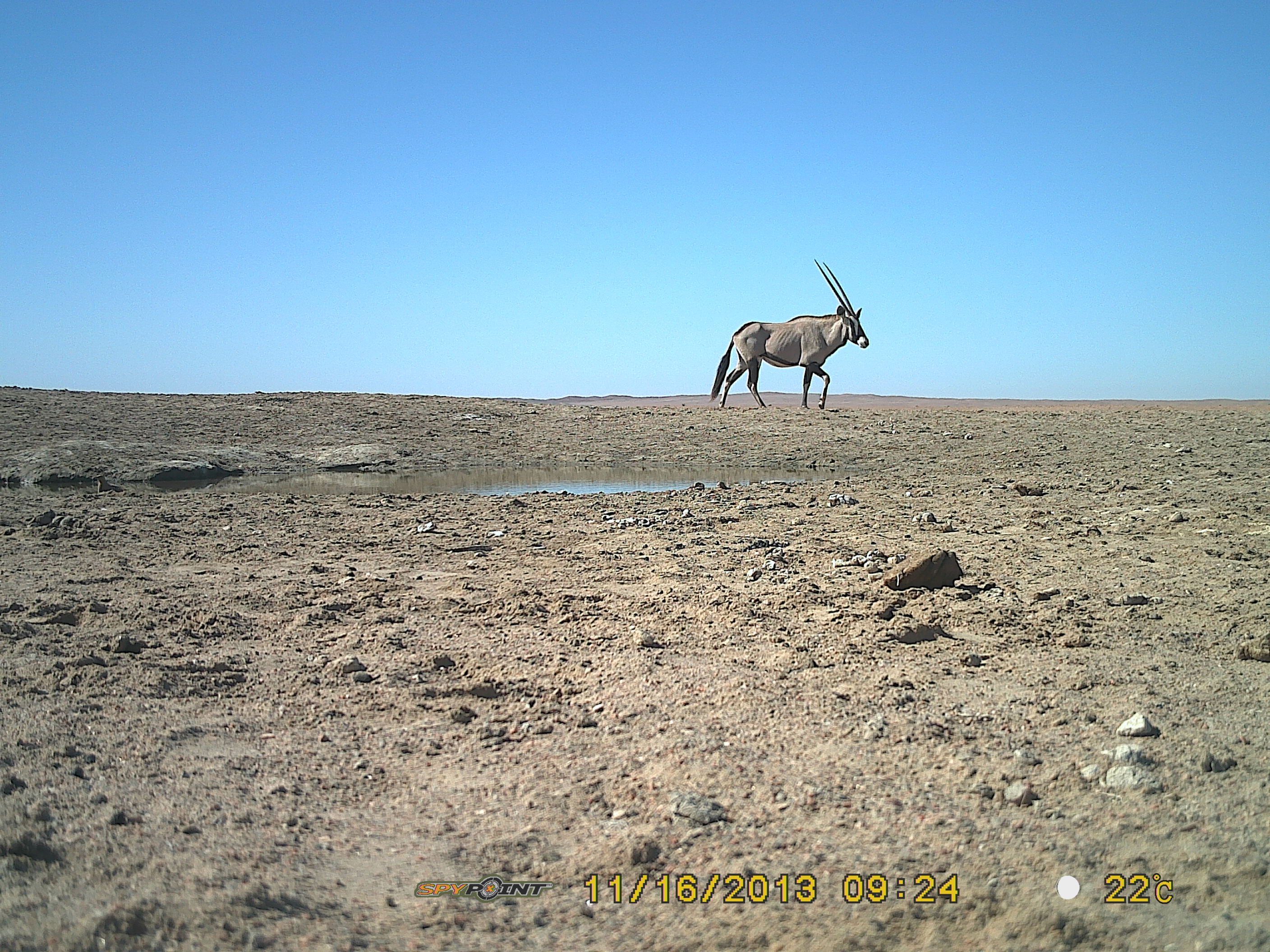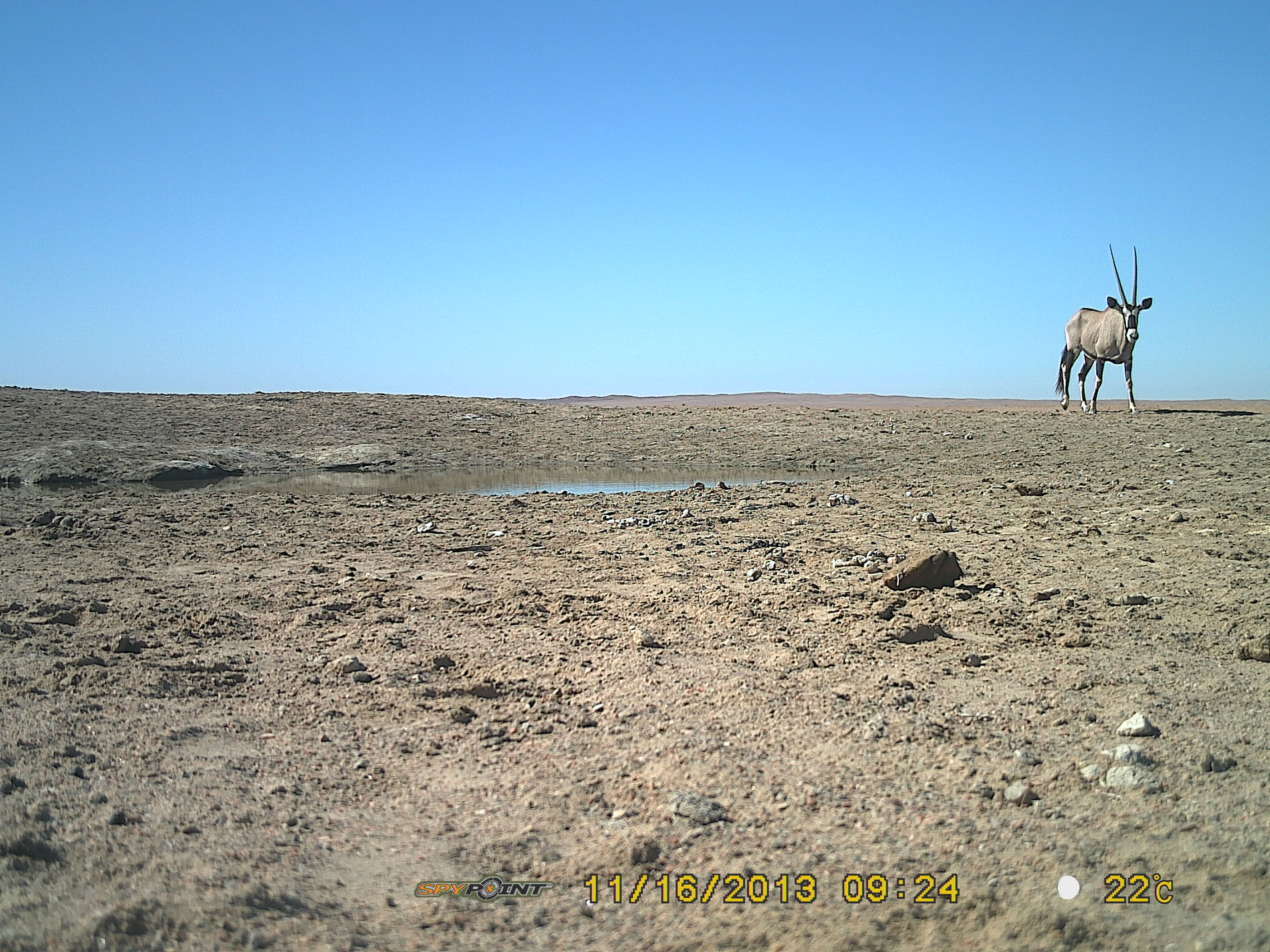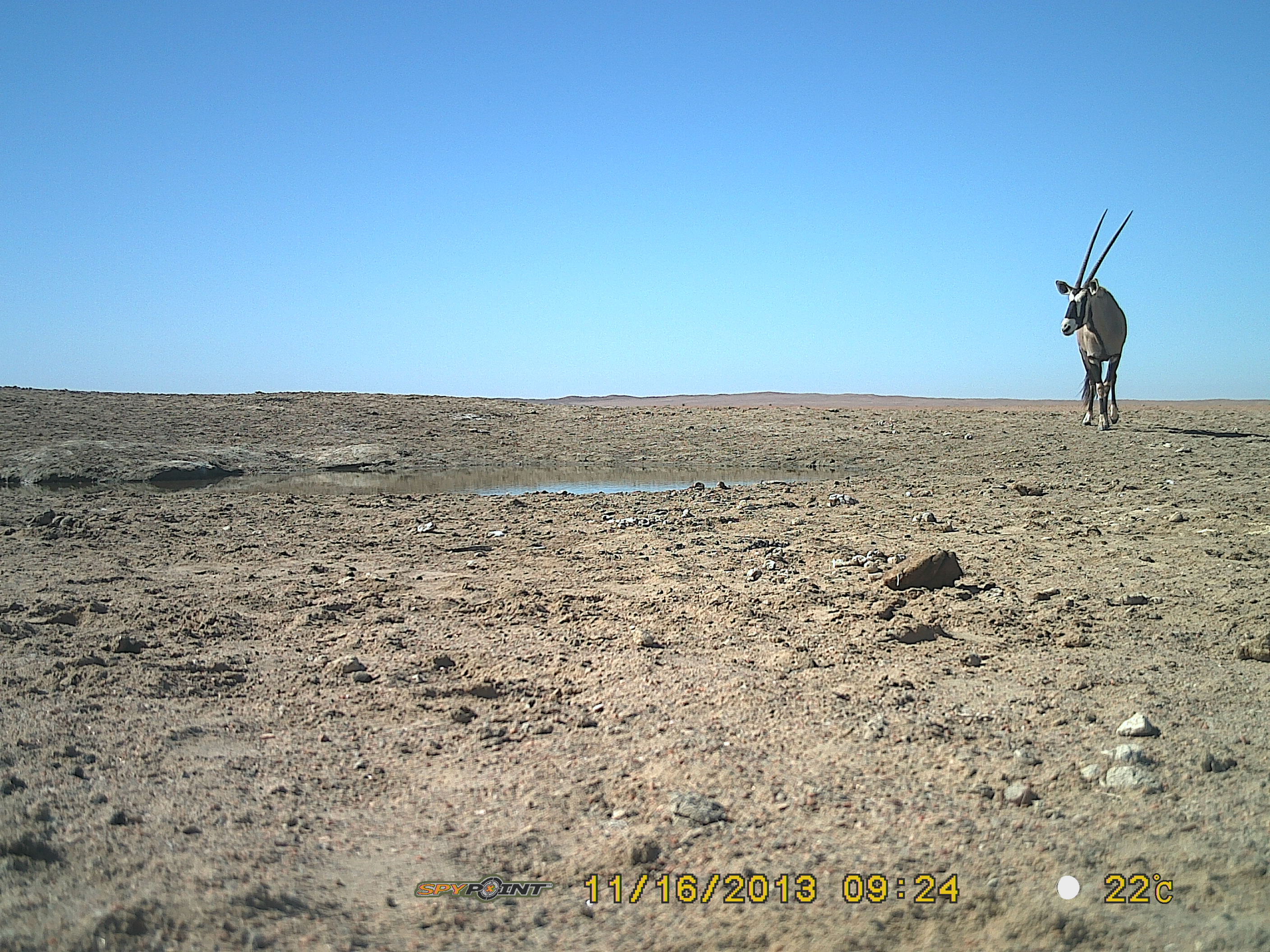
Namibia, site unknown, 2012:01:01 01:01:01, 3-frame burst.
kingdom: Animalia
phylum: Chordata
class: Mammalia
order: Artiodactyla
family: Bovidae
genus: Oryx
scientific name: Oryx gazella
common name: gemsbok